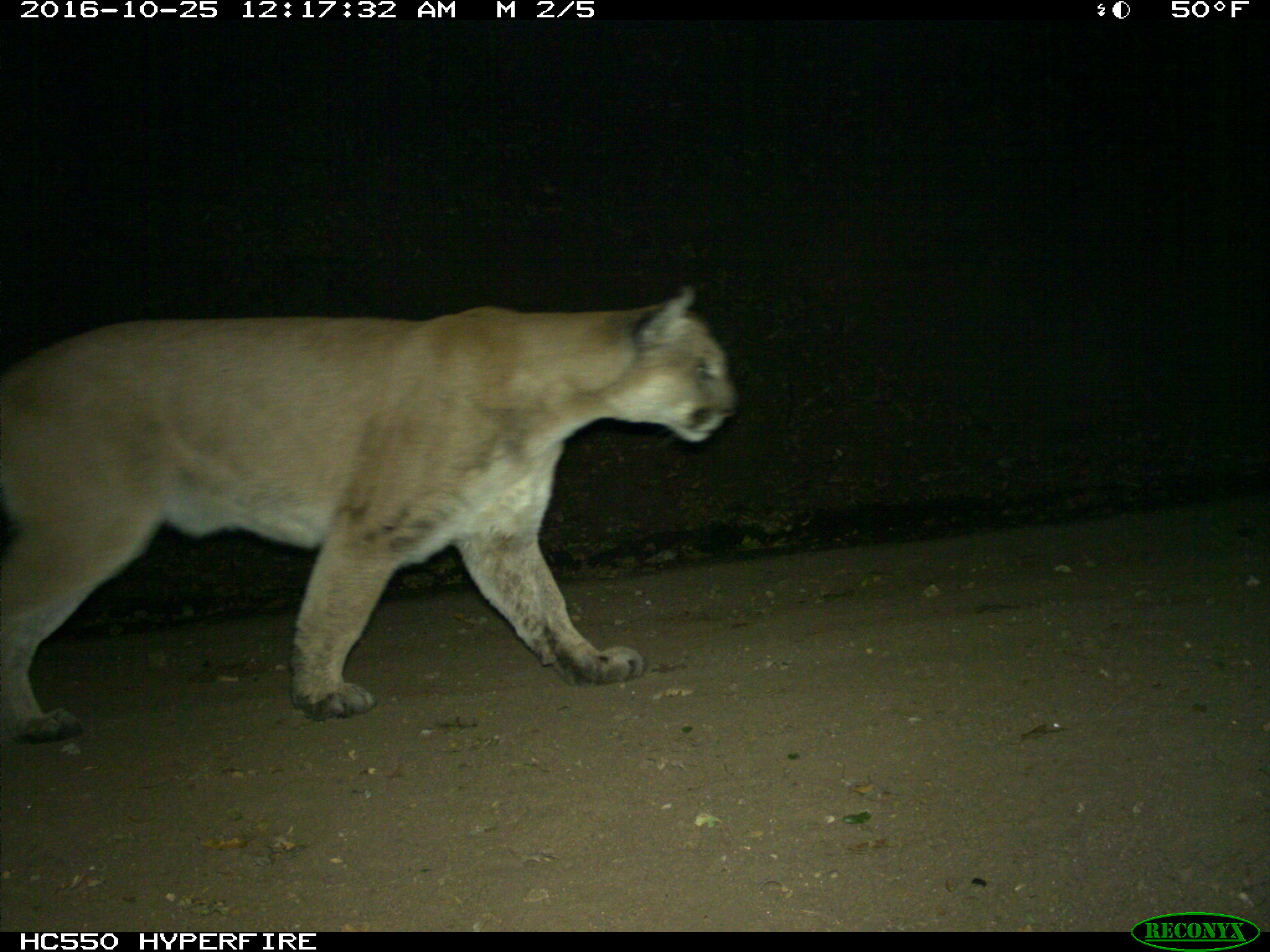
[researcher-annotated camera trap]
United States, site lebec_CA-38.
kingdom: Animalia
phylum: Chordata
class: Mammalia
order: Carnivora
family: Felidae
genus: Puma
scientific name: Puma concolor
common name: mountain lion